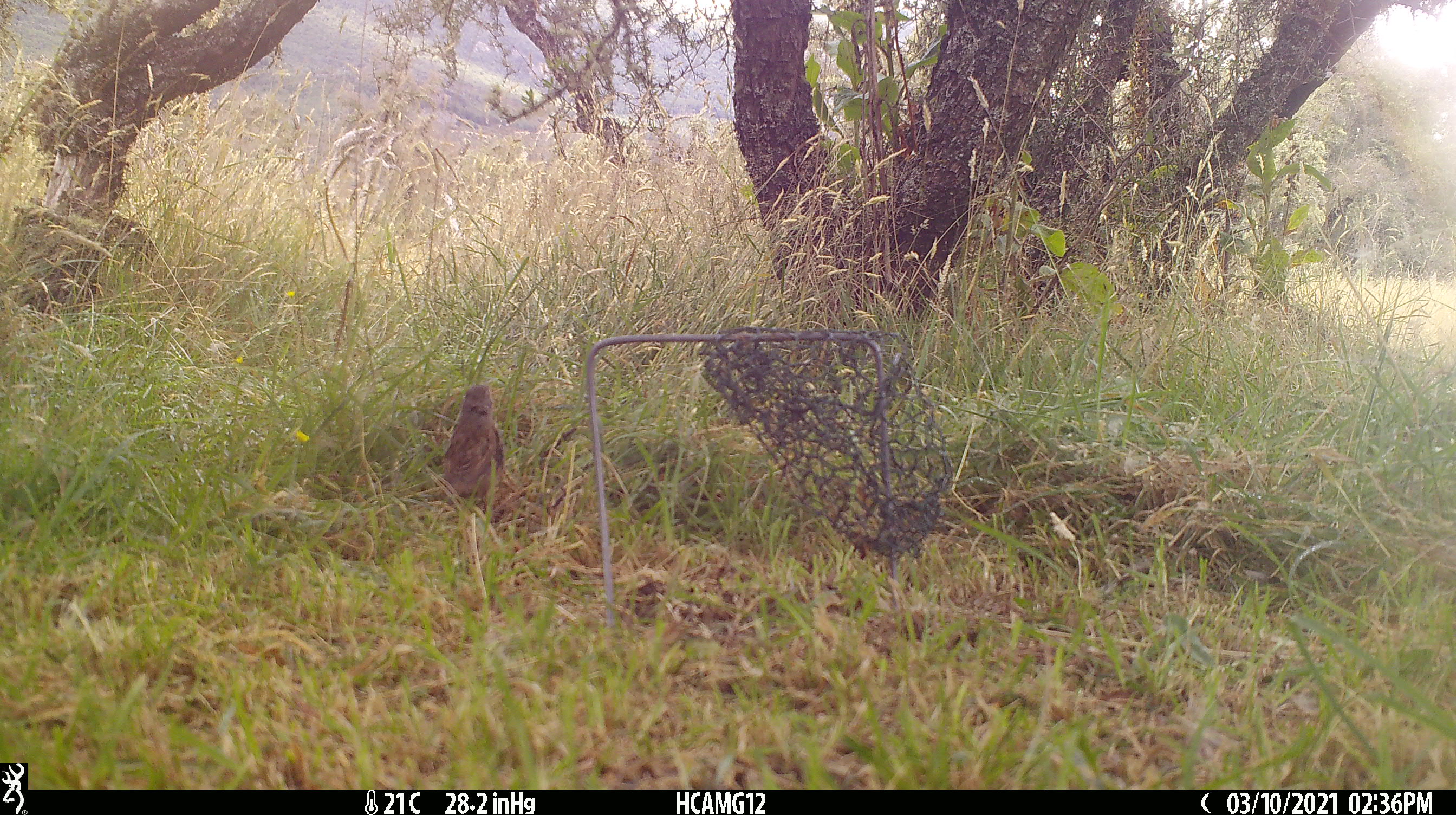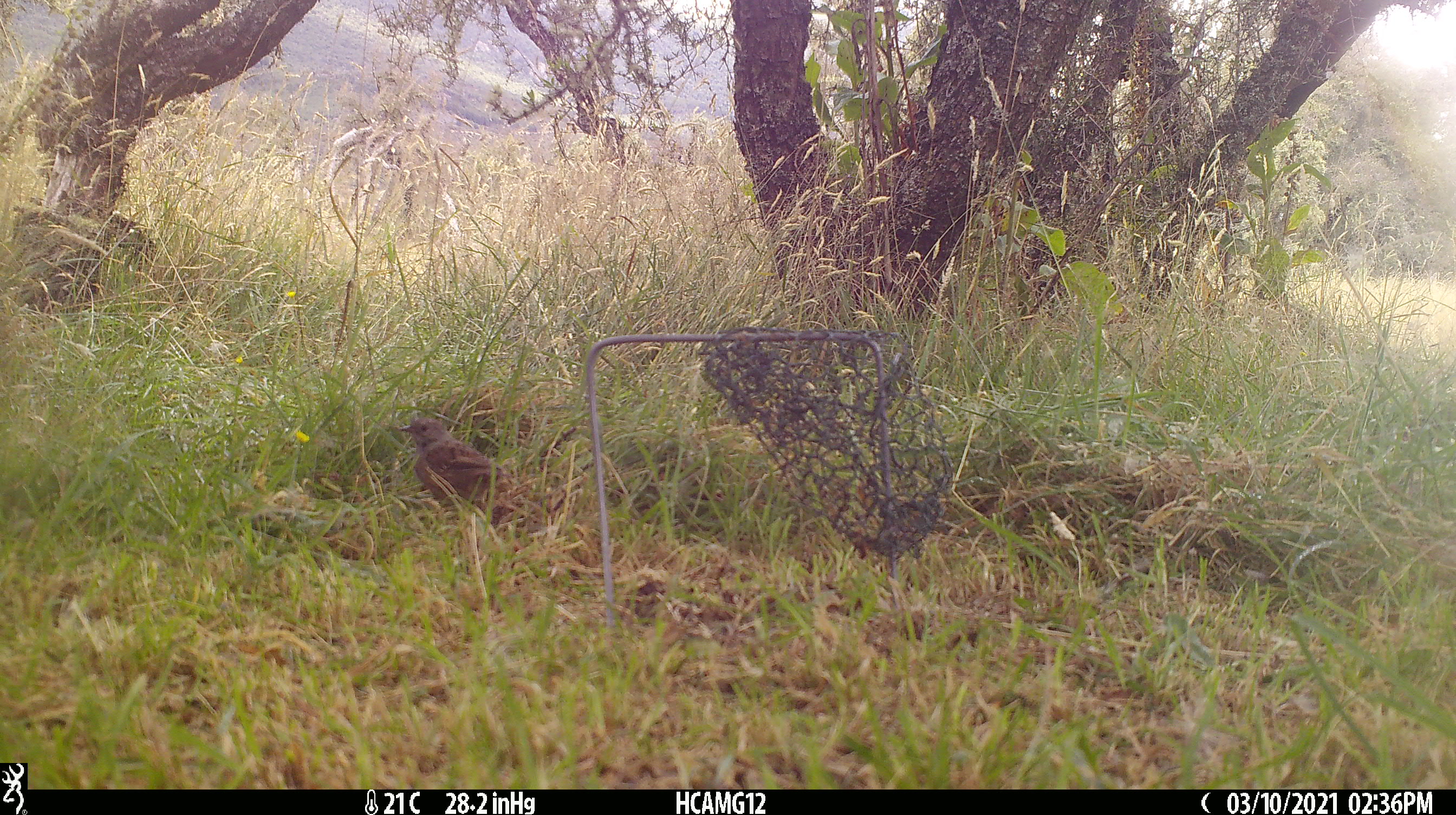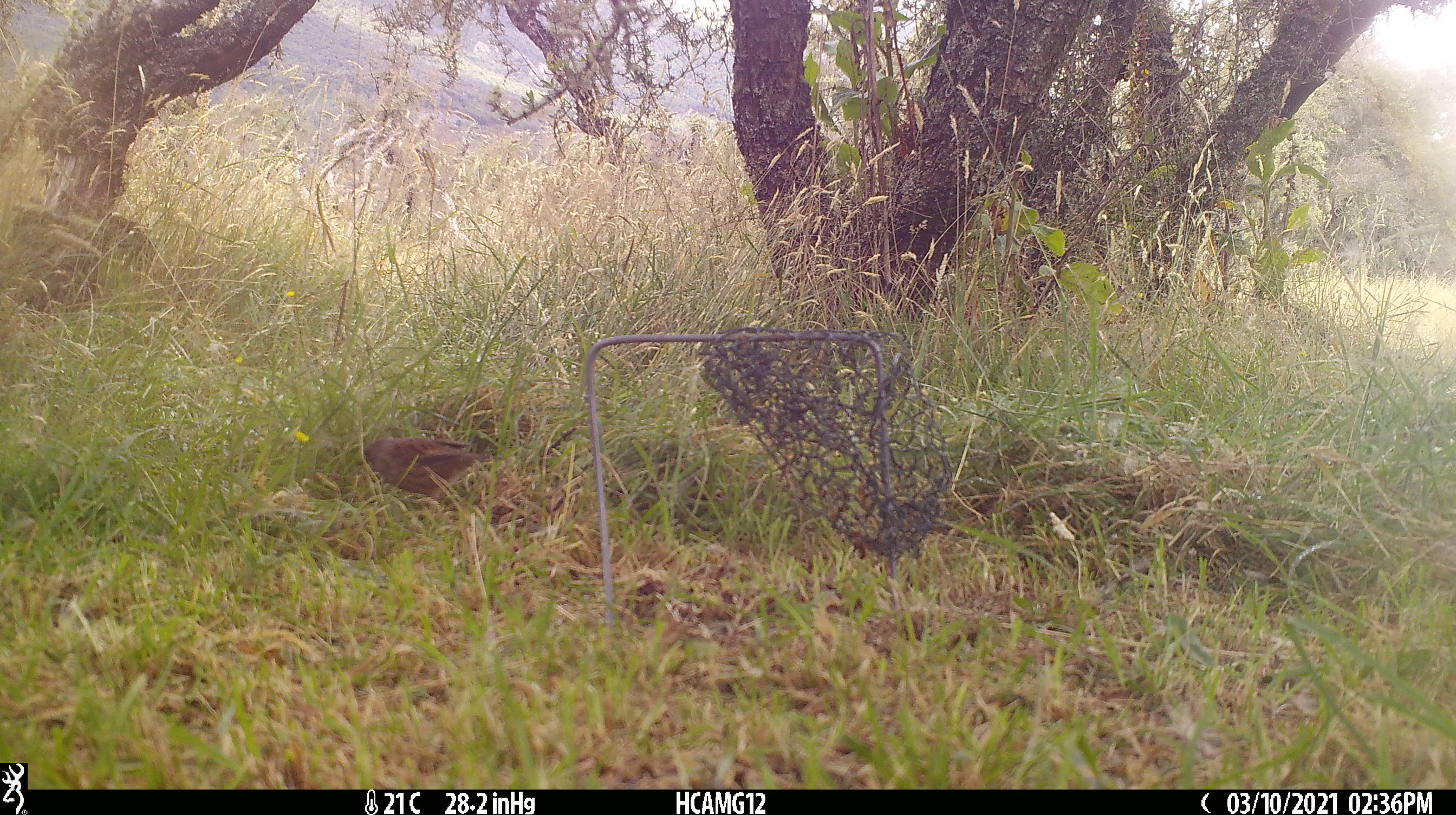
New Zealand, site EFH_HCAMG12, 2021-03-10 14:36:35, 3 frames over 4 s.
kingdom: Animalia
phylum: Chordata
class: Aves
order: Passeriformes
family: Prunellidae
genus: Prunella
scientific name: Prunella modularis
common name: dunnock